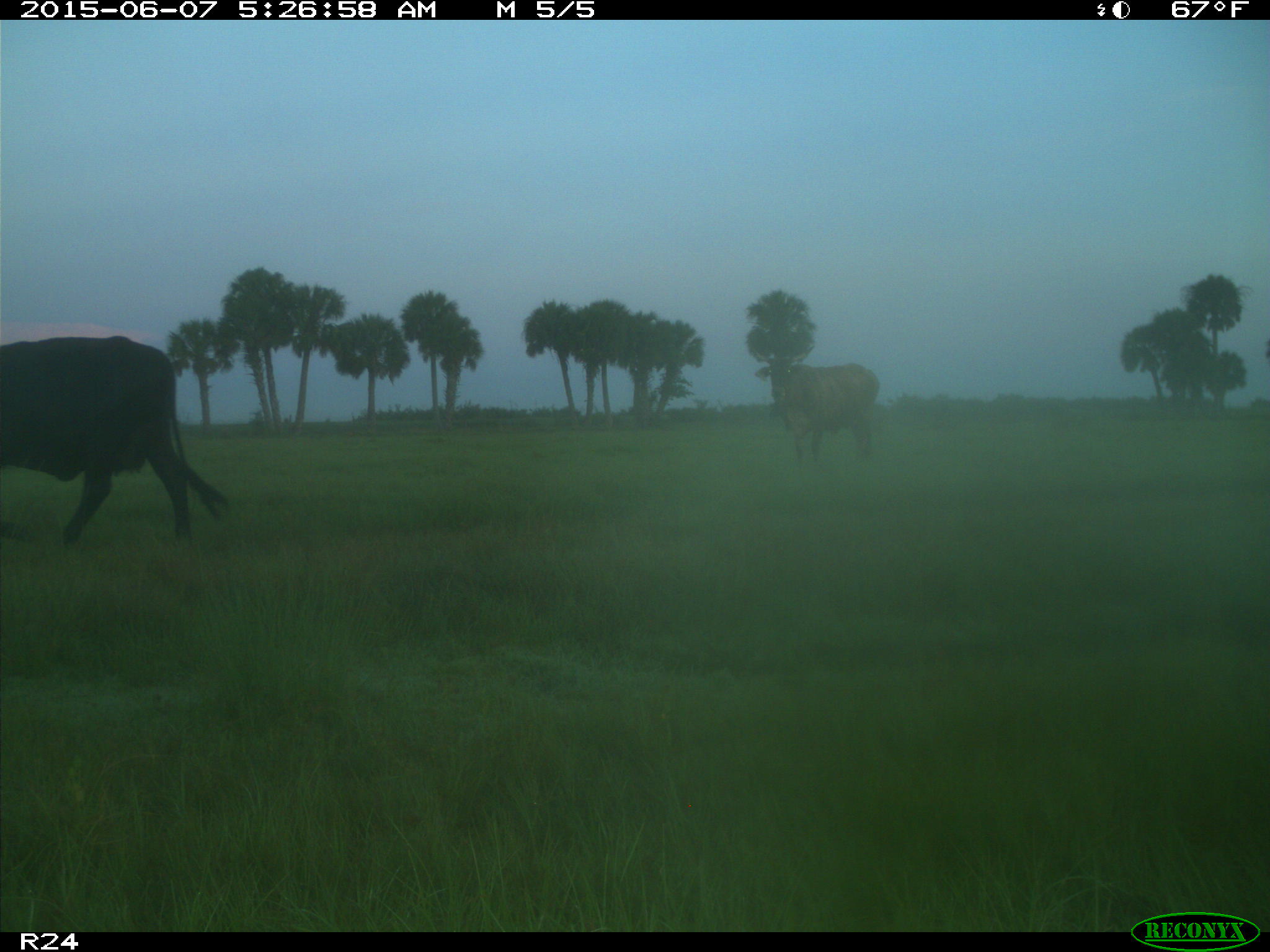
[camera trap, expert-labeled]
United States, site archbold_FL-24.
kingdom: Animalia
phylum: Chordata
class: Mammalia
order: Artiodactyla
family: Bovidae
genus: Bos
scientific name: Bos taurus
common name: domestic cow